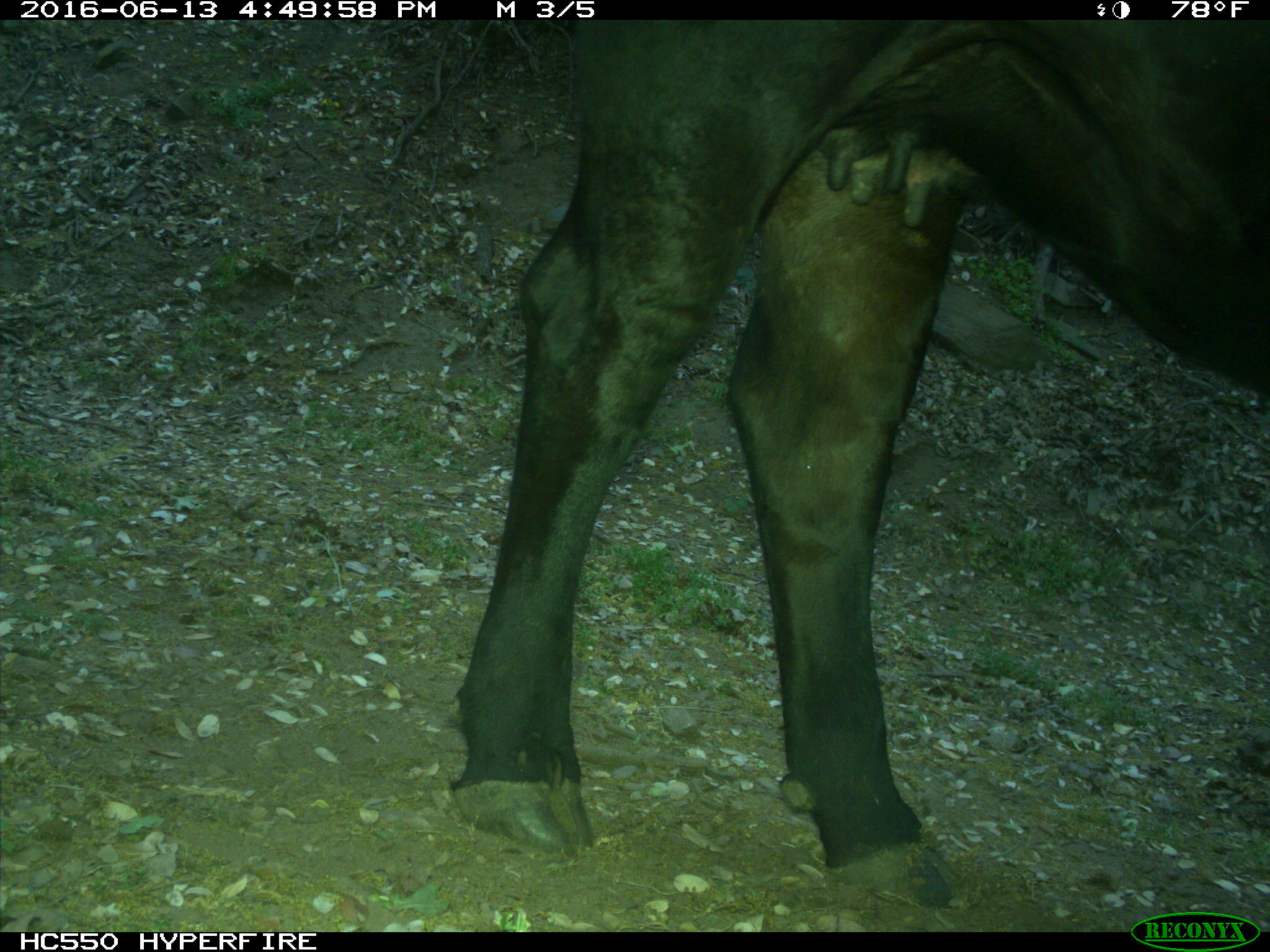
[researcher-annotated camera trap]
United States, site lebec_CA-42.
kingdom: Animalia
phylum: Chordata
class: Mammalia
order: Artiodactyla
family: Bovidae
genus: Bos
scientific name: Bos taurus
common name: domestic cow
Bos taurus (domestic cow).